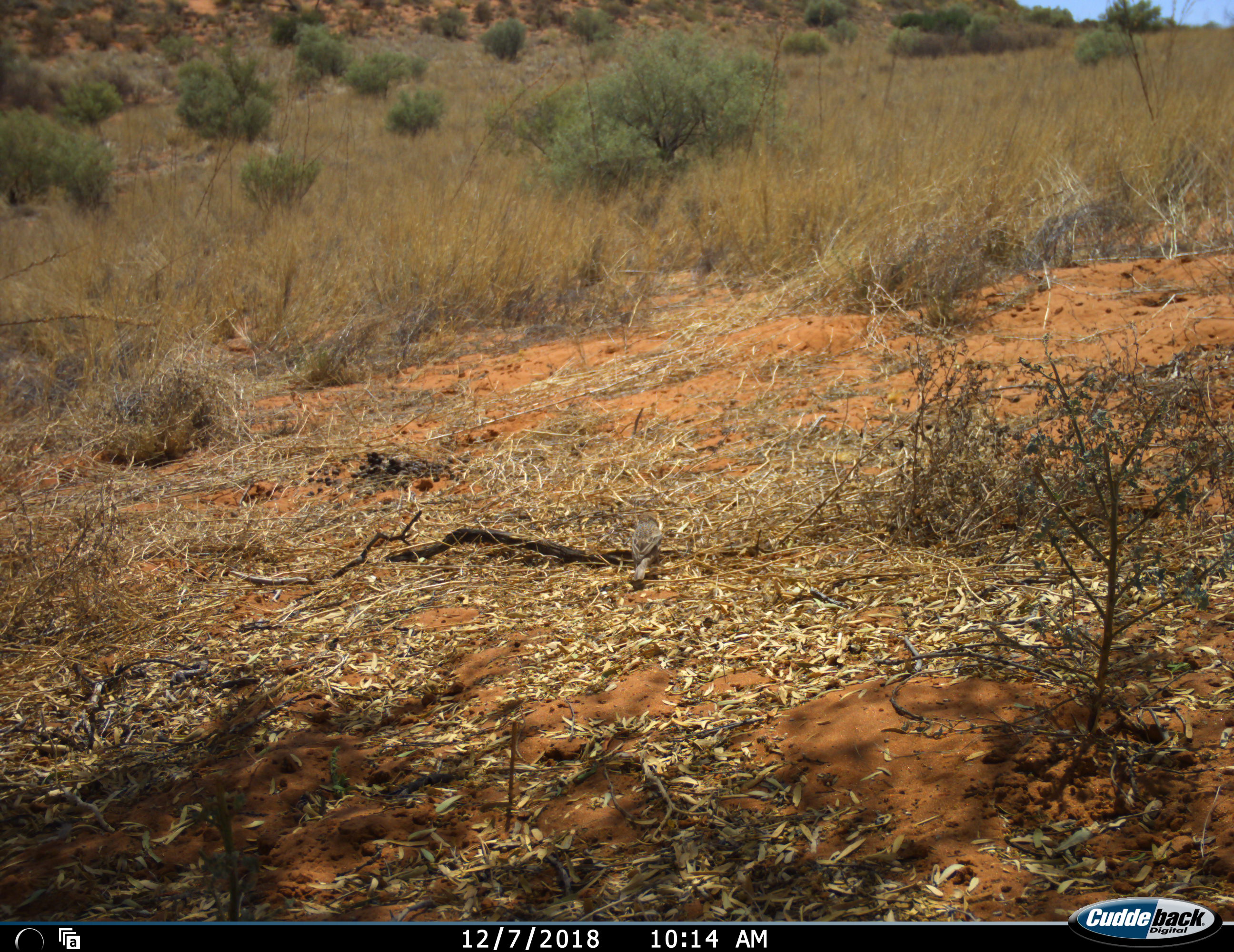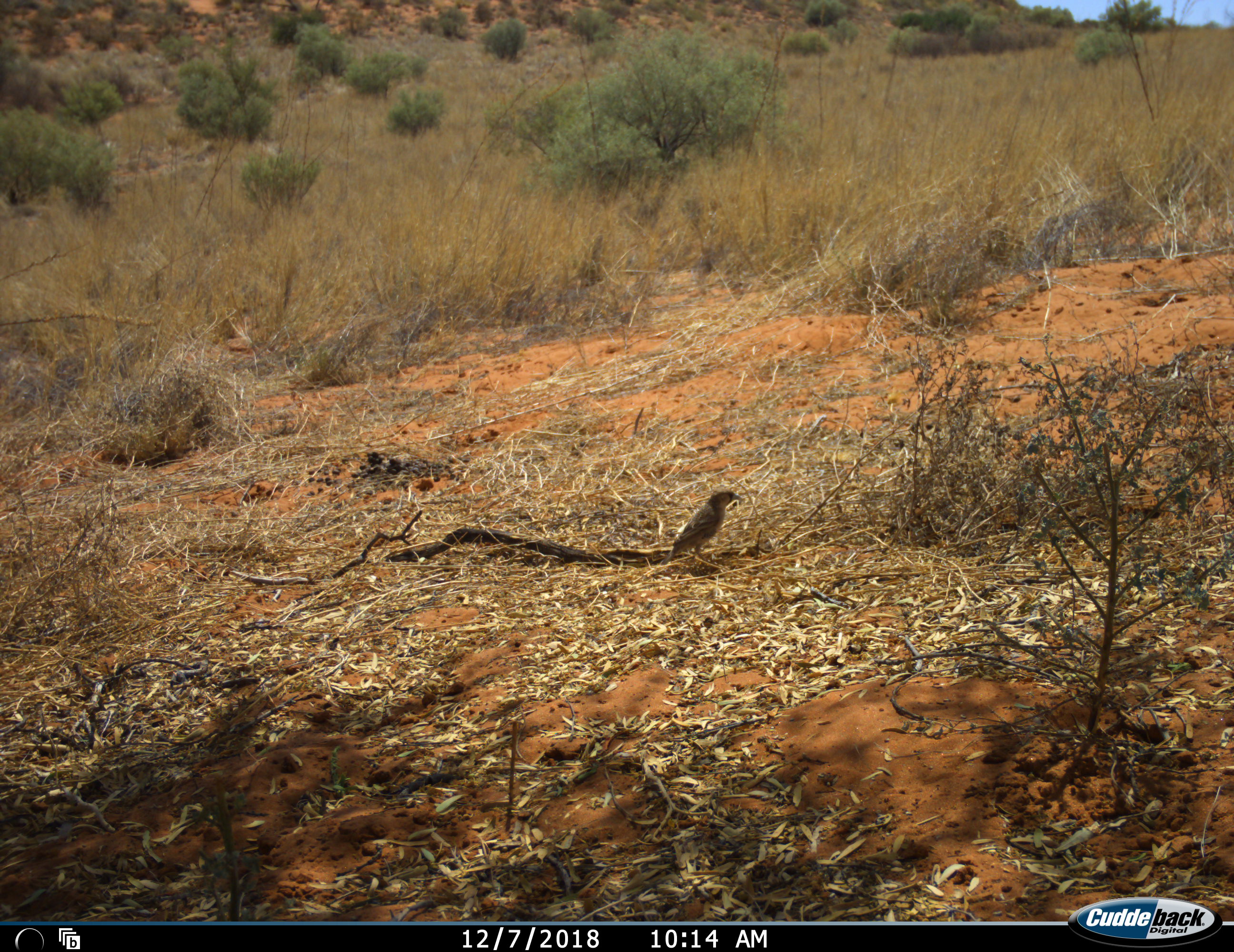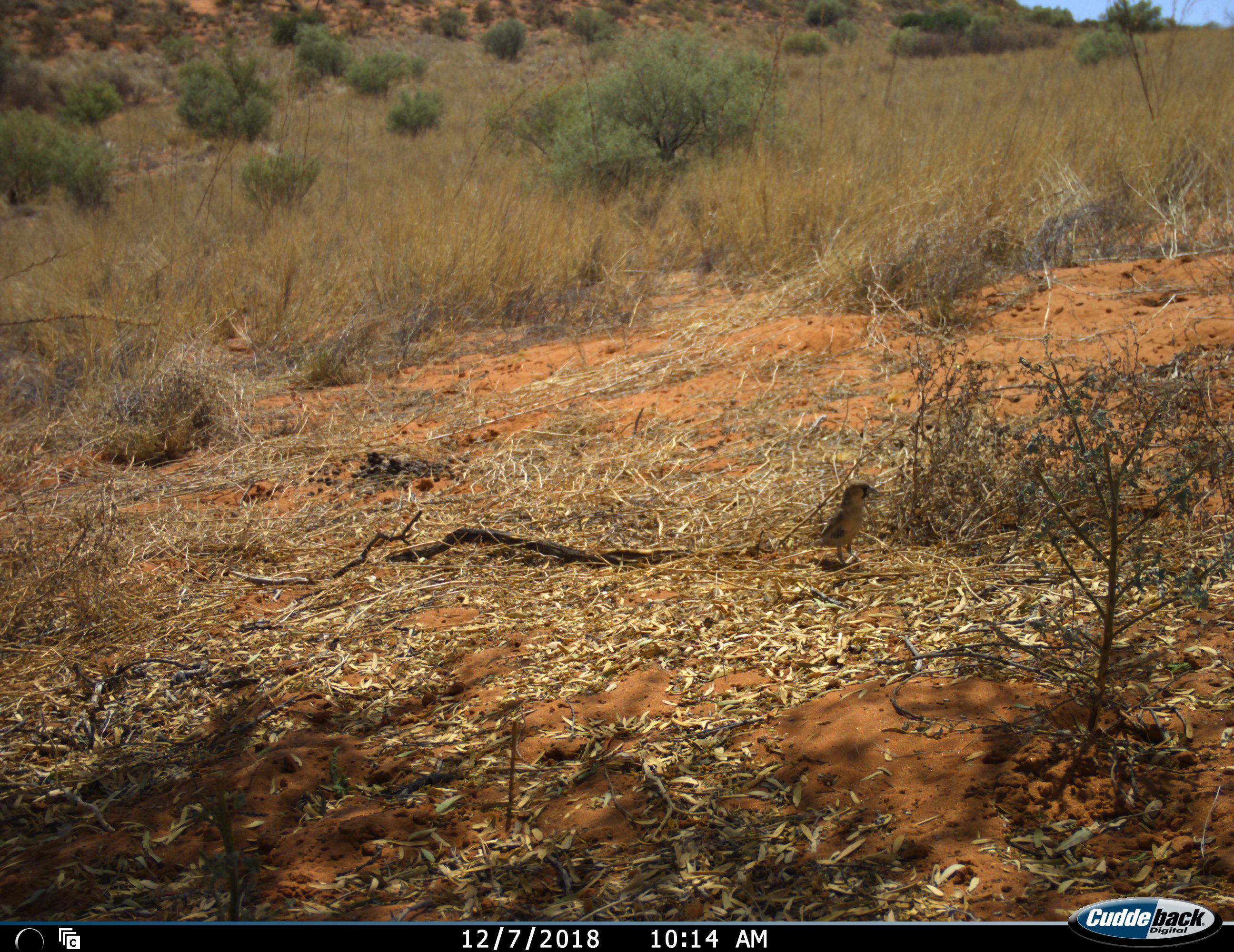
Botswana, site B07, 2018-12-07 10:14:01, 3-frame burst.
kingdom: Animalia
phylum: Chordata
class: Aves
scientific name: Aves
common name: bird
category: birdother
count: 1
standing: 27%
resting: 0%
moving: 91%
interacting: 9%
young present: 0%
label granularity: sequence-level